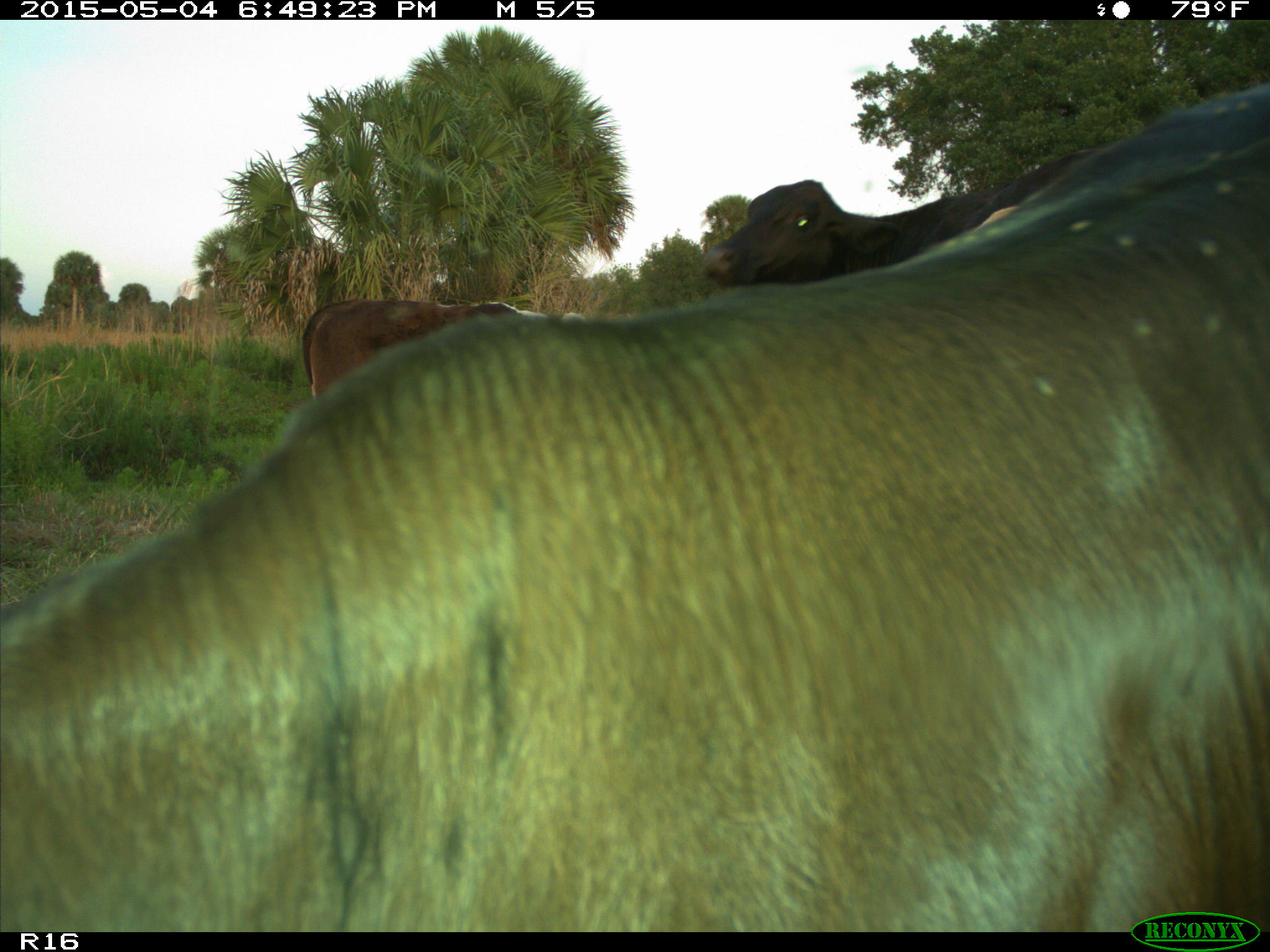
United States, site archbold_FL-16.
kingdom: Animalia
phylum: Chordata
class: Mammalia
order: Artiodactyla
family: Bovidae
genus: Bos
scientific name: Bos taurus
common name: domestic cow